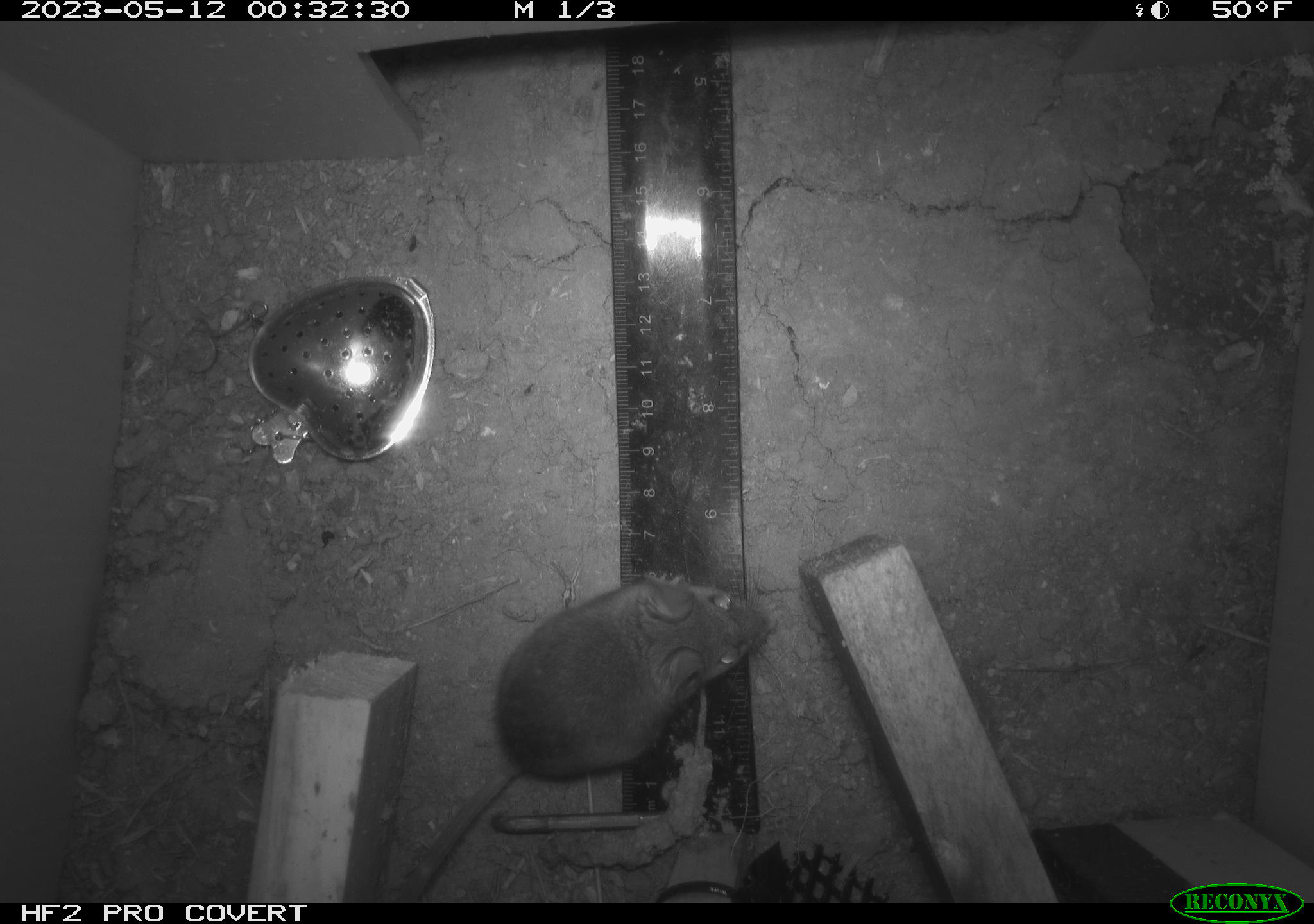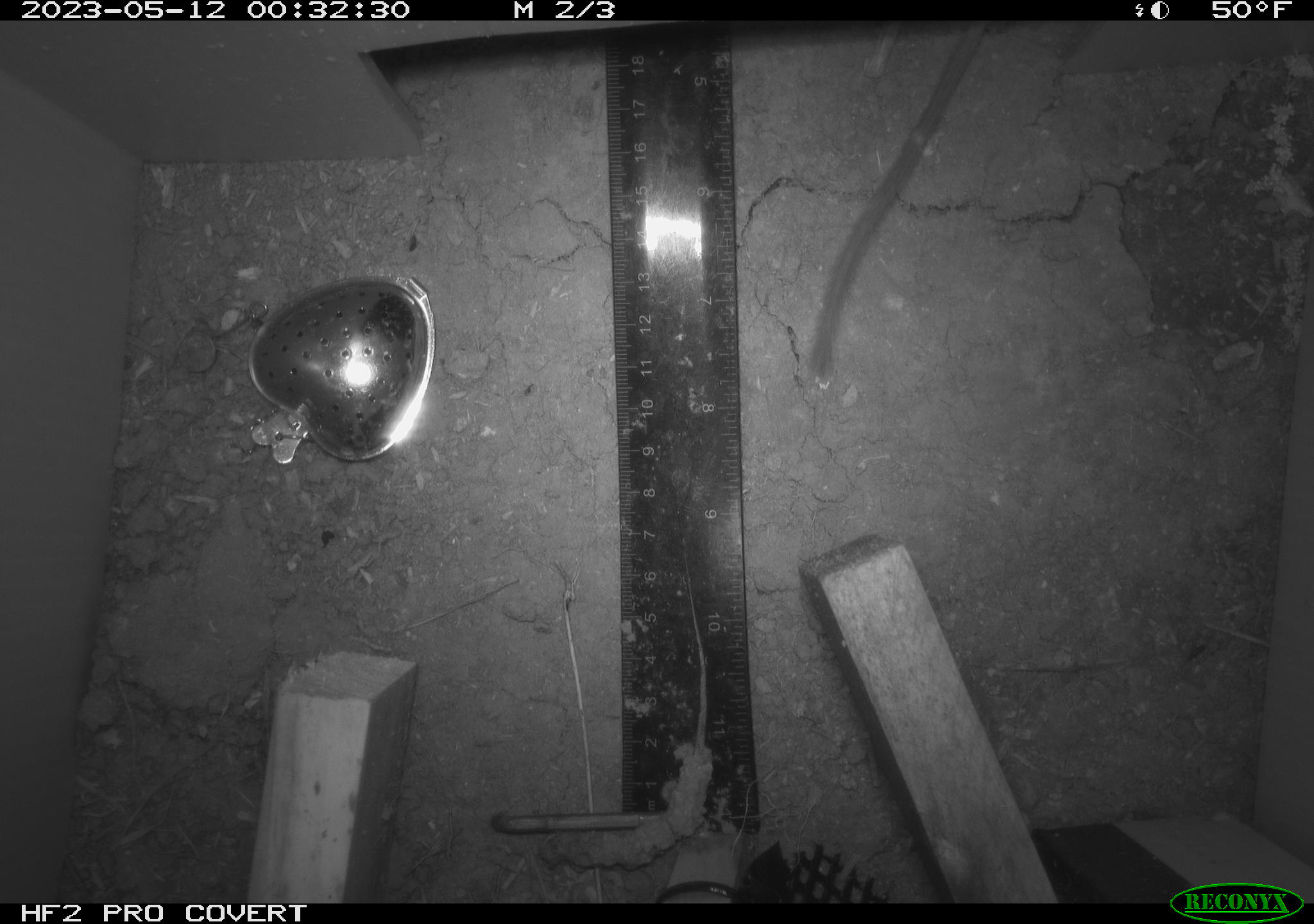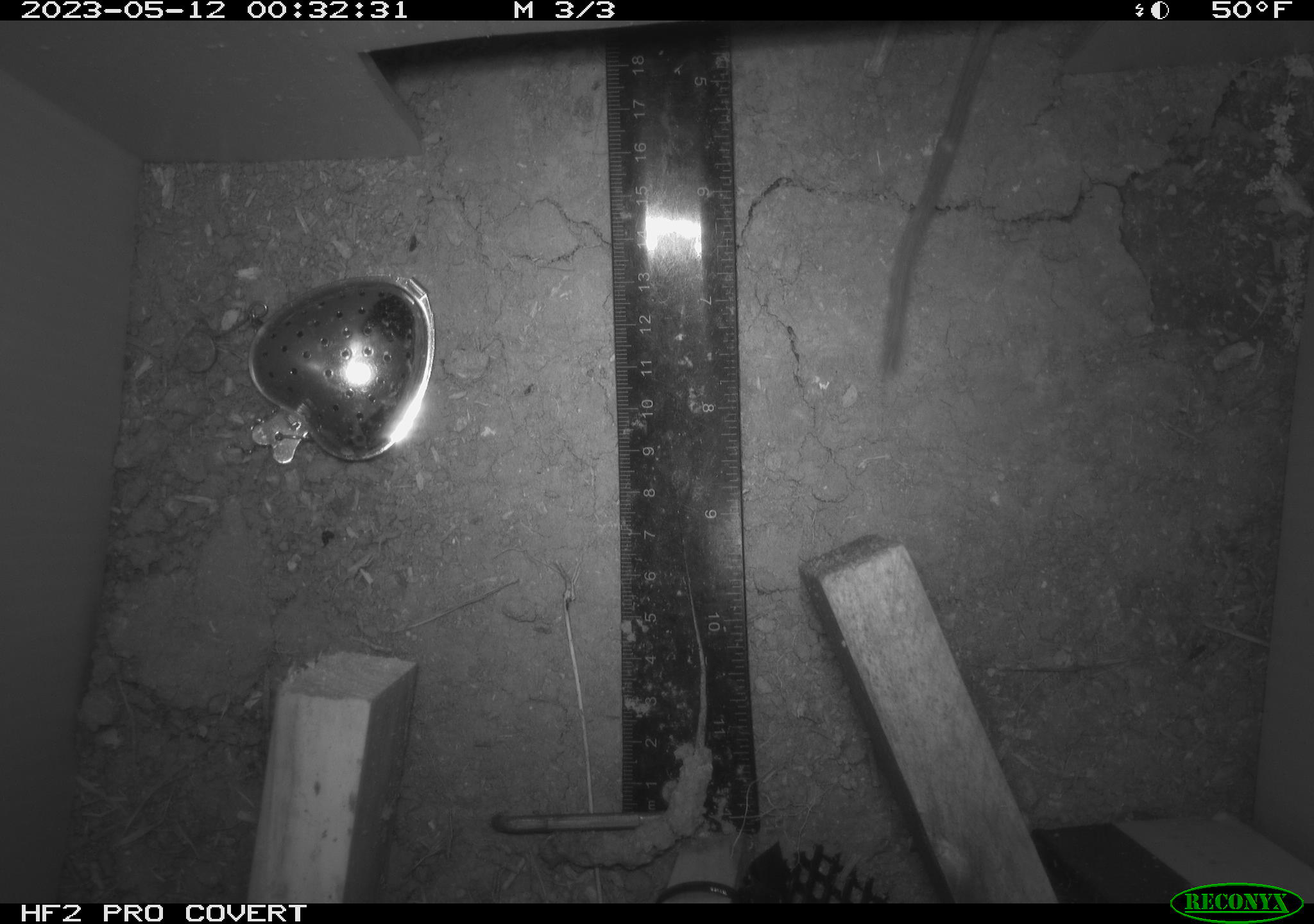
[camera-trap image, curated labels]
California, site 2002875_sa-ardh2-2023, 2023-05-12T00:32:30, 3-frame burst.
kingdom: Animalia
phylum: Chordata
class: Mammalia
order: Rodentia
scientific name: Rodentia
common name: mouse species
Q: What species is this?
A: Mouse species (Rodentia).